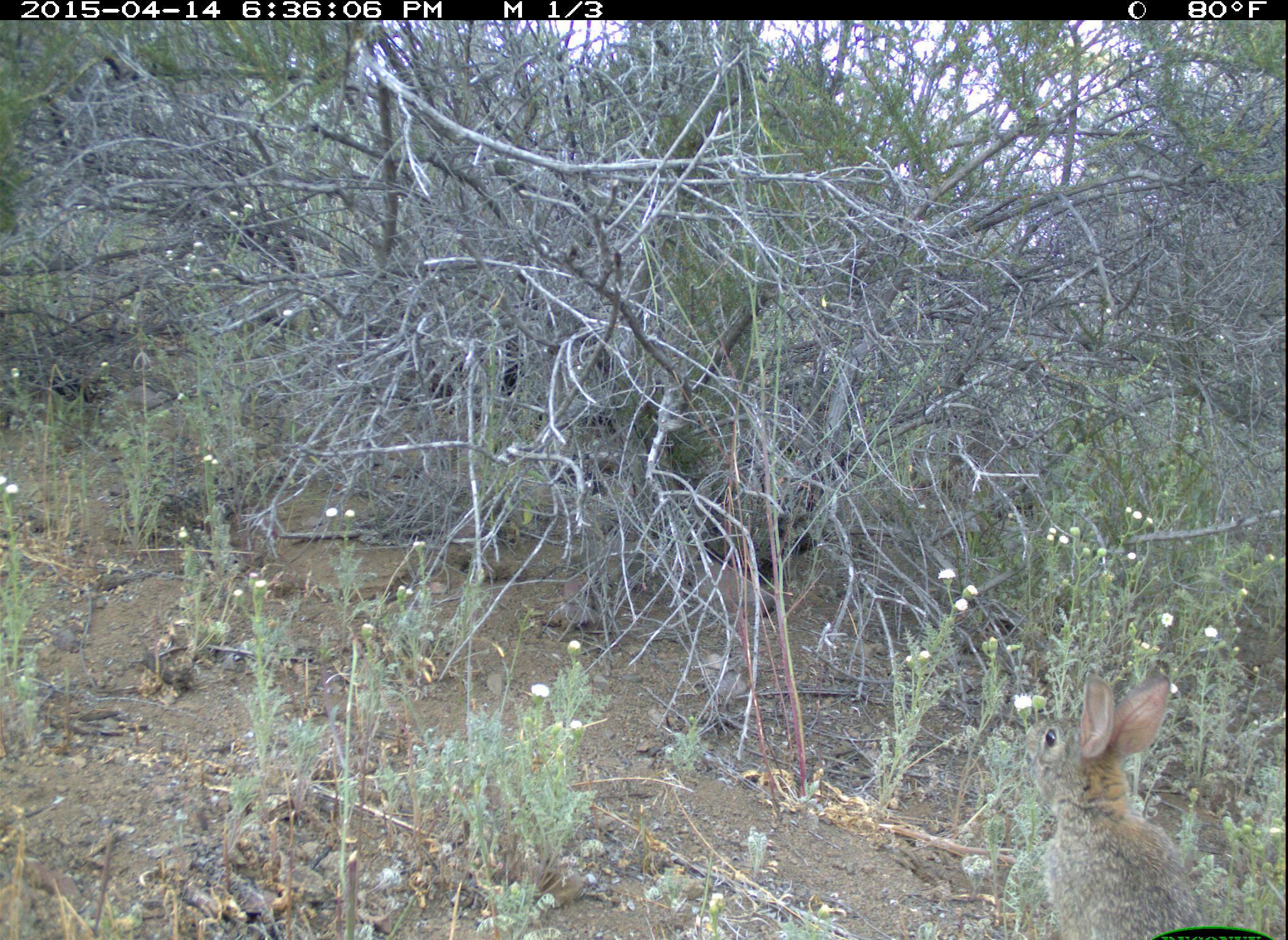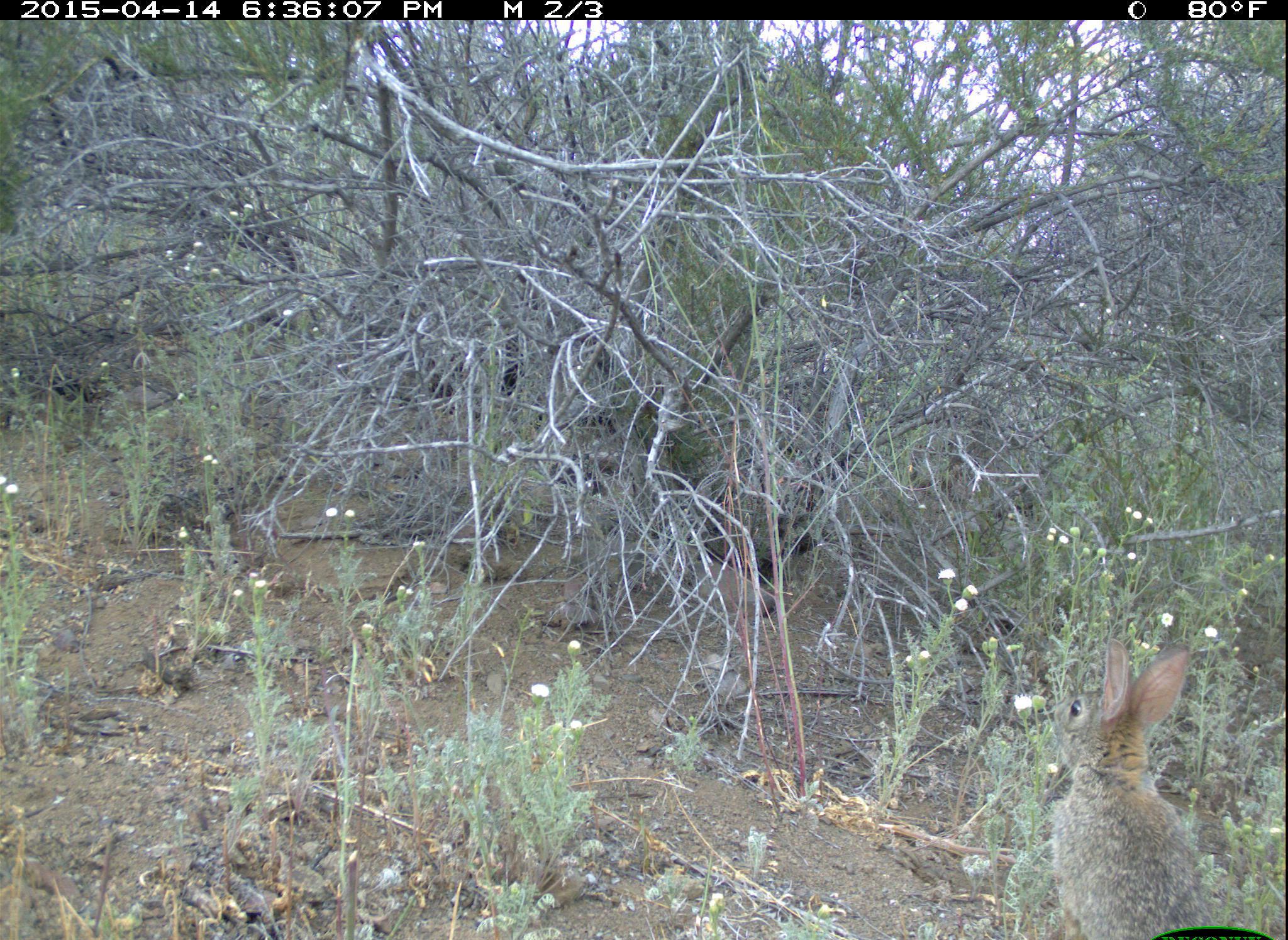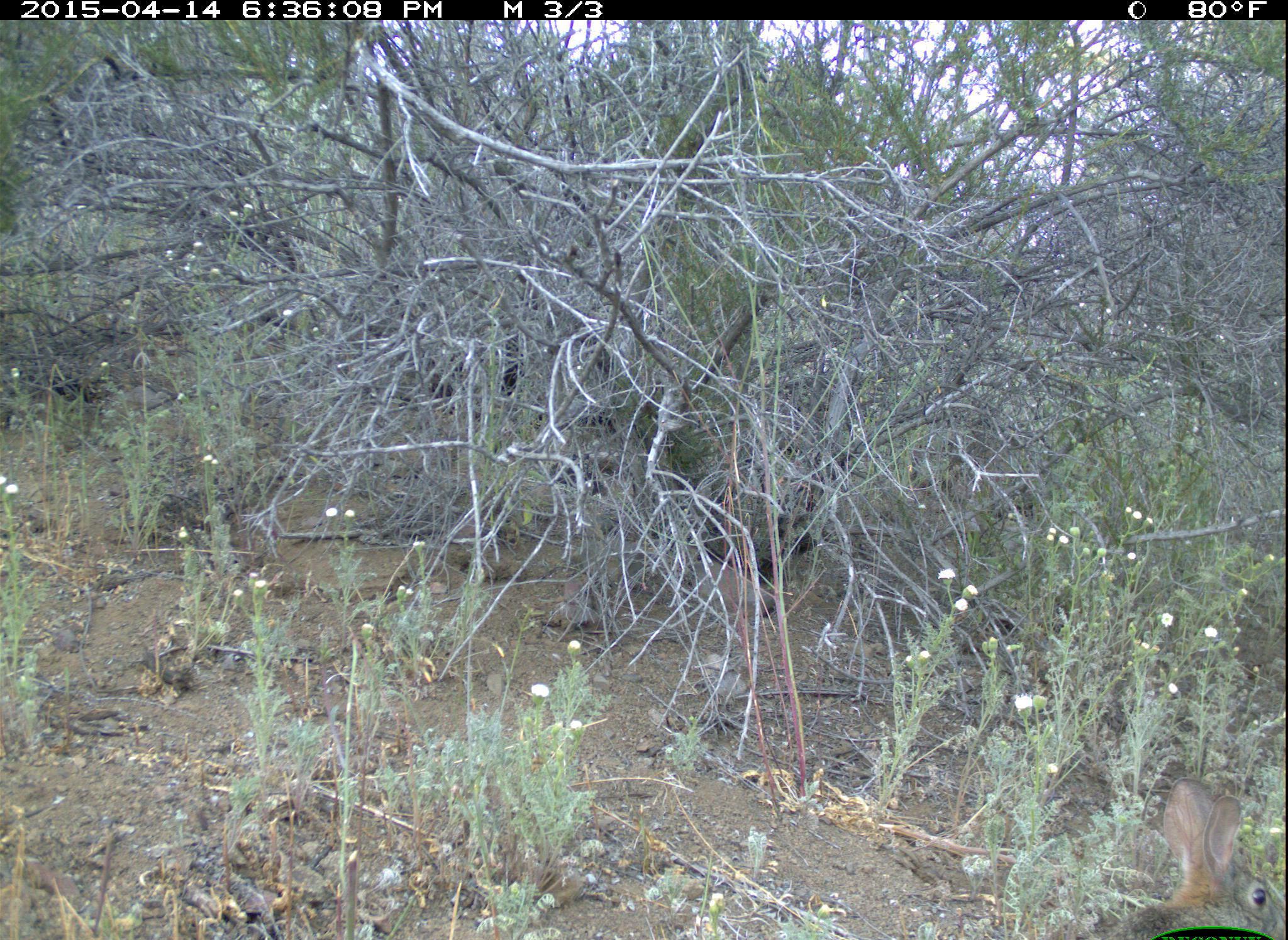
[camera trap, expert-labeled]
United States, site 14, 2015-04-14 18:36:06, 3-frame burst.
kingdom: Animalia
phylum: Chordata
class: Mammalia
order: Lagomorpha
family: Leporidae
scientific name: Leporidae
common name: rabbits and hares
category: rabbit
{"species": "rabbit (rabbits and hares) (Leporidae)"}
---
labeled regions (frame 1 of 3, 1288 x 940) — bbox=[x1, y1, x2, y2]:
rabbit: bbox=[1020, 672, 1206, 940]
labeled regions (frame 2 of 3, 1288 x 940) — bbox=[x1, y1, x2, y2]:
rabbit: bbox=[1050, 637, 1201, 940]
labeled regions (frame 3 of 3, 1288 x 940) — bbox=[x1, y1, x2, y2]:
rabbit: bbox=[1093, 778, 1288, 939]